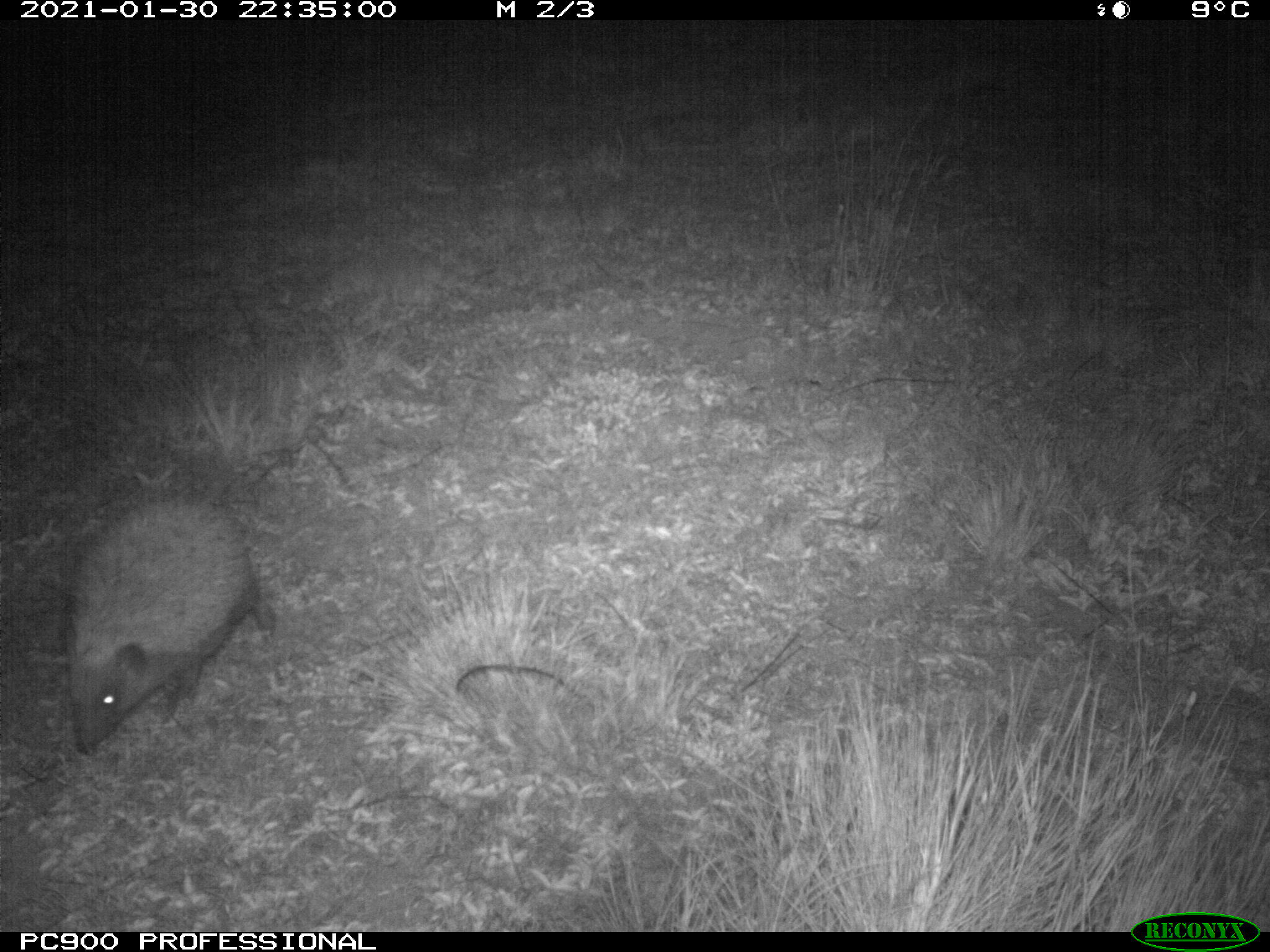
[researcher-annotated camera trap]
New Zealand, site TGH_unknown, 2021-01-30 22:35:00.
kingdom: Animalia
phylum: Chordata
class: Mammalia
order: Eulipotyphla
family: Erinaceidae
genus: Erinaceus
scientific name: Erinaceus europaeus europaeus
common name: european hedgehog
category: hedgehog